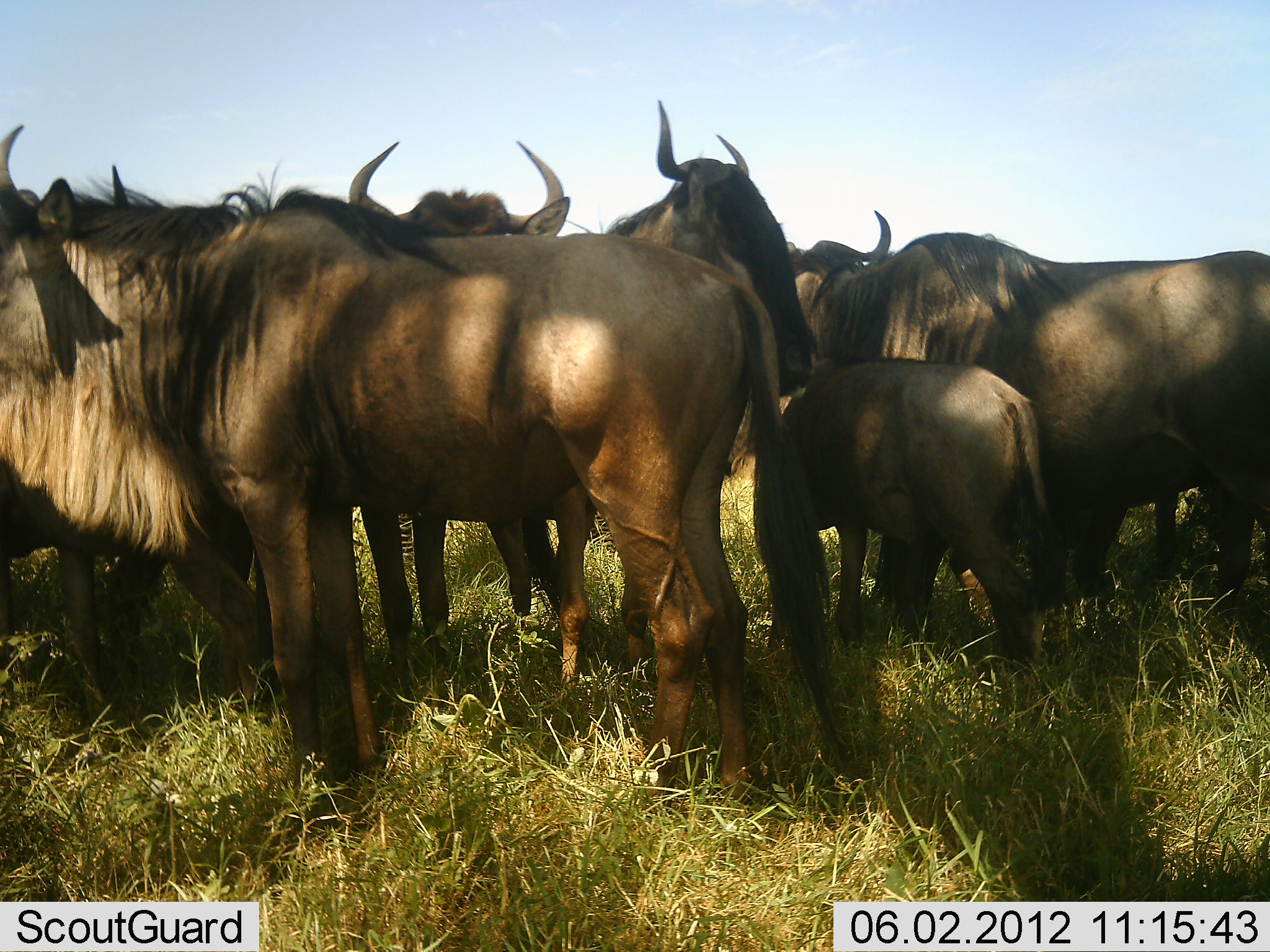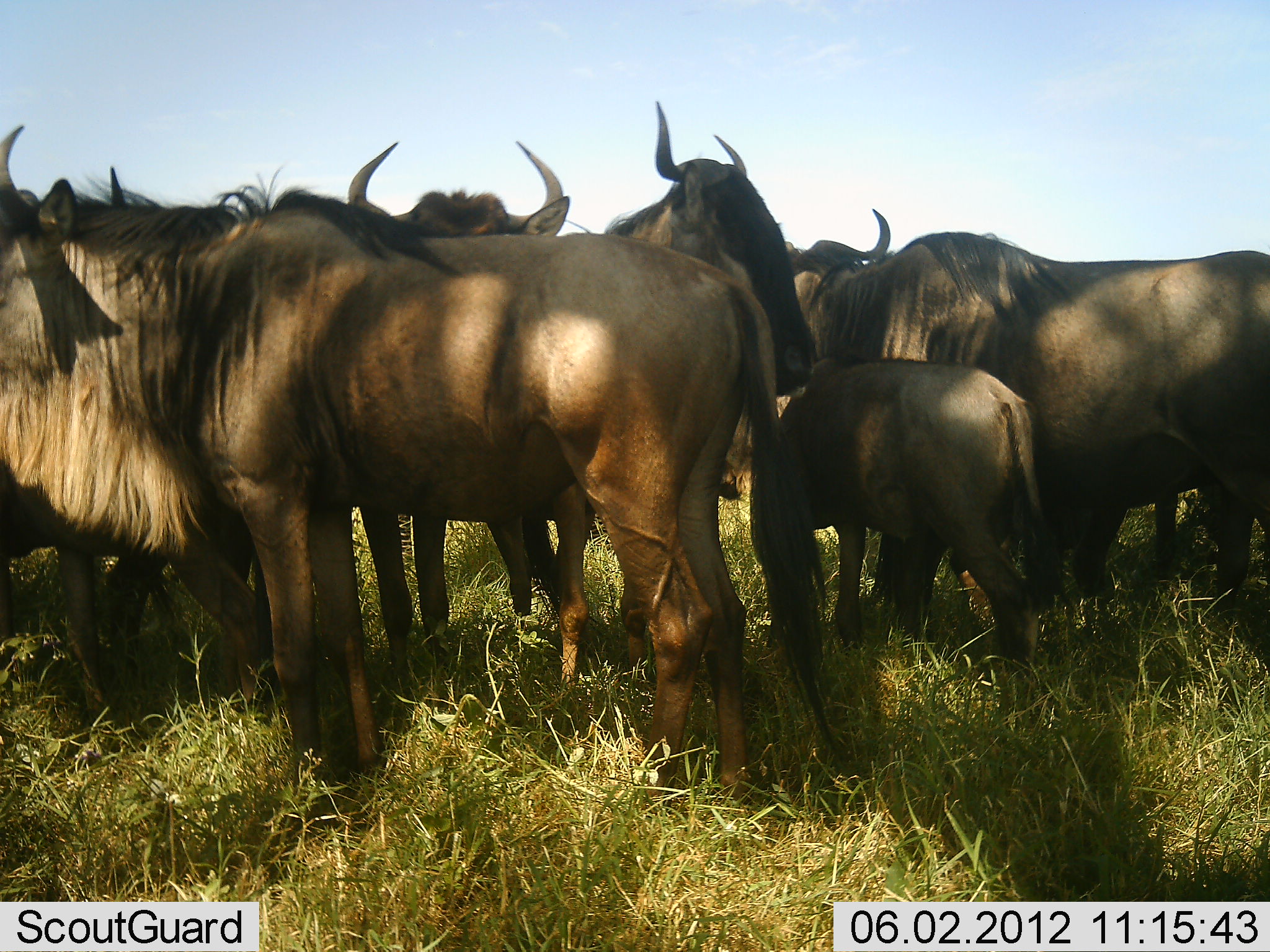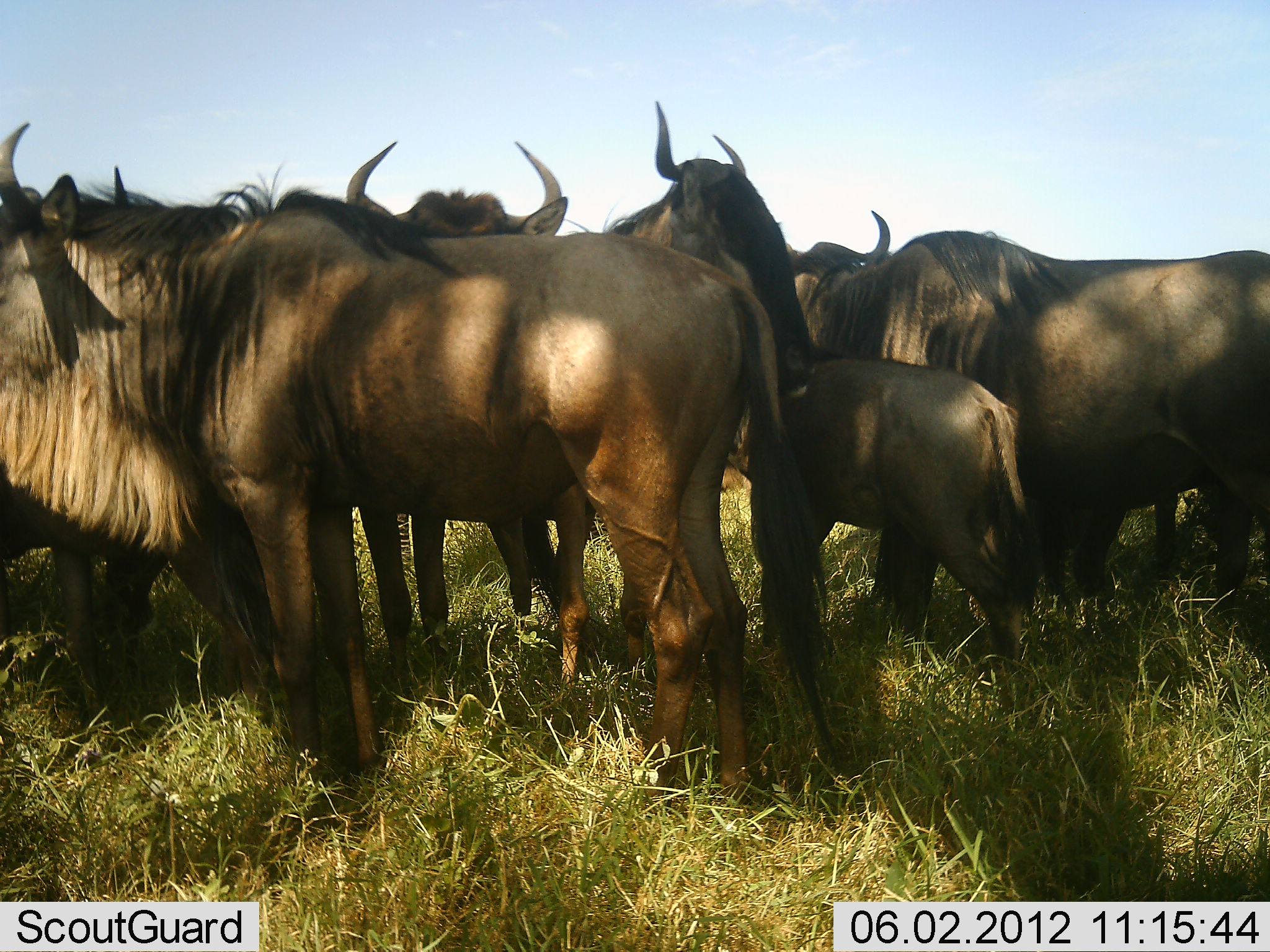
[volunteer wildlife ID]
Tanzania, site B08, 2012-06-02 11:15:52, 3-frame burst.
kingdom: Animalia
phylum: Chordata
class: Mammalia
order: Artiodactyla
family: Bovidae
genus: Connochaetes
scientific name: Connochaetes taurinus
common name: blue wildebeest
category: wildebeest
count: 7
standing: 100%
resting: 10%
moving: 10%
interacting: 30%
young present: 80%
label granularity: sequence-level